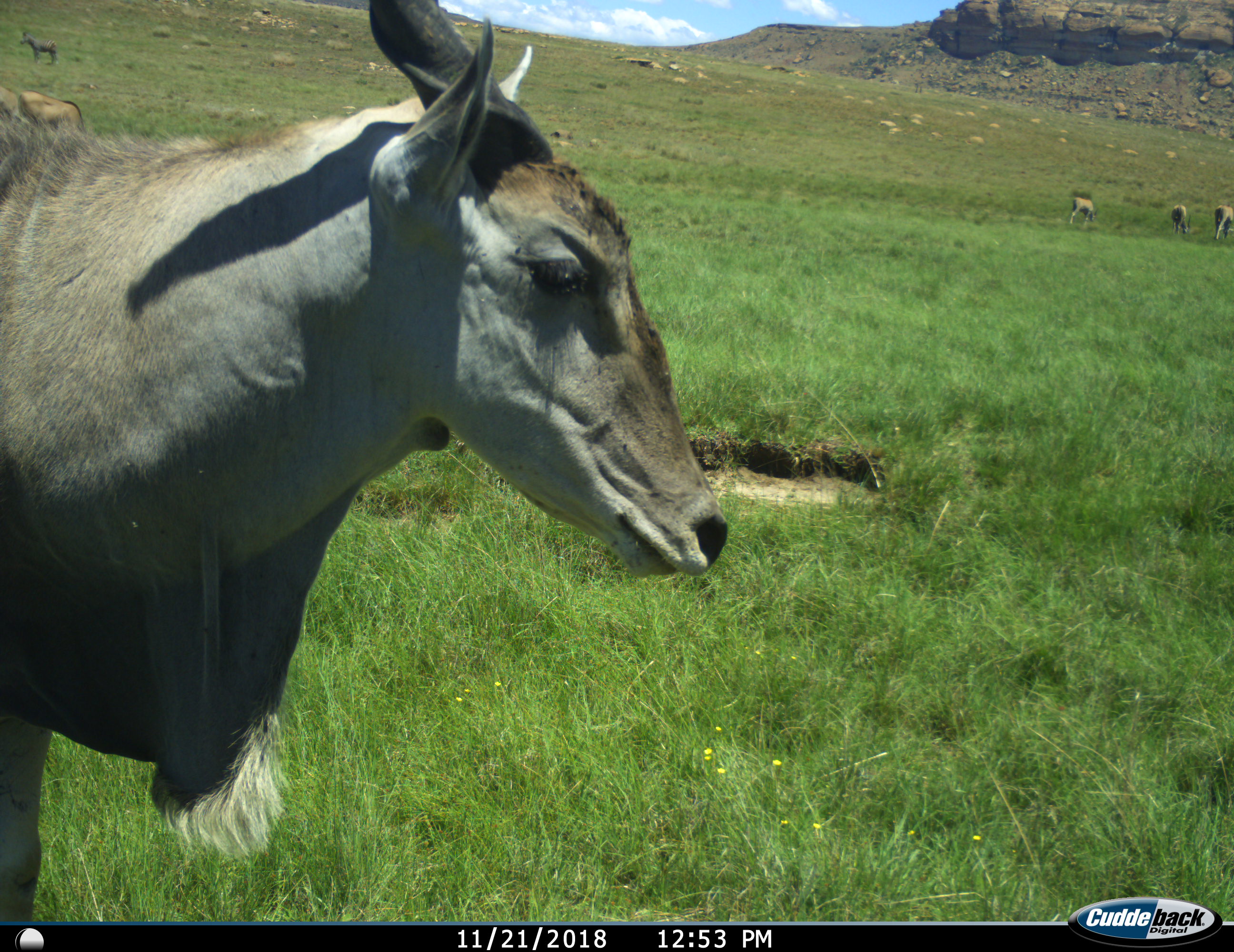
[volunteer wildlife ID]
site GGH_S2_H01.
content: unidentified animal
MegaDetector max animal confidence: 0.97